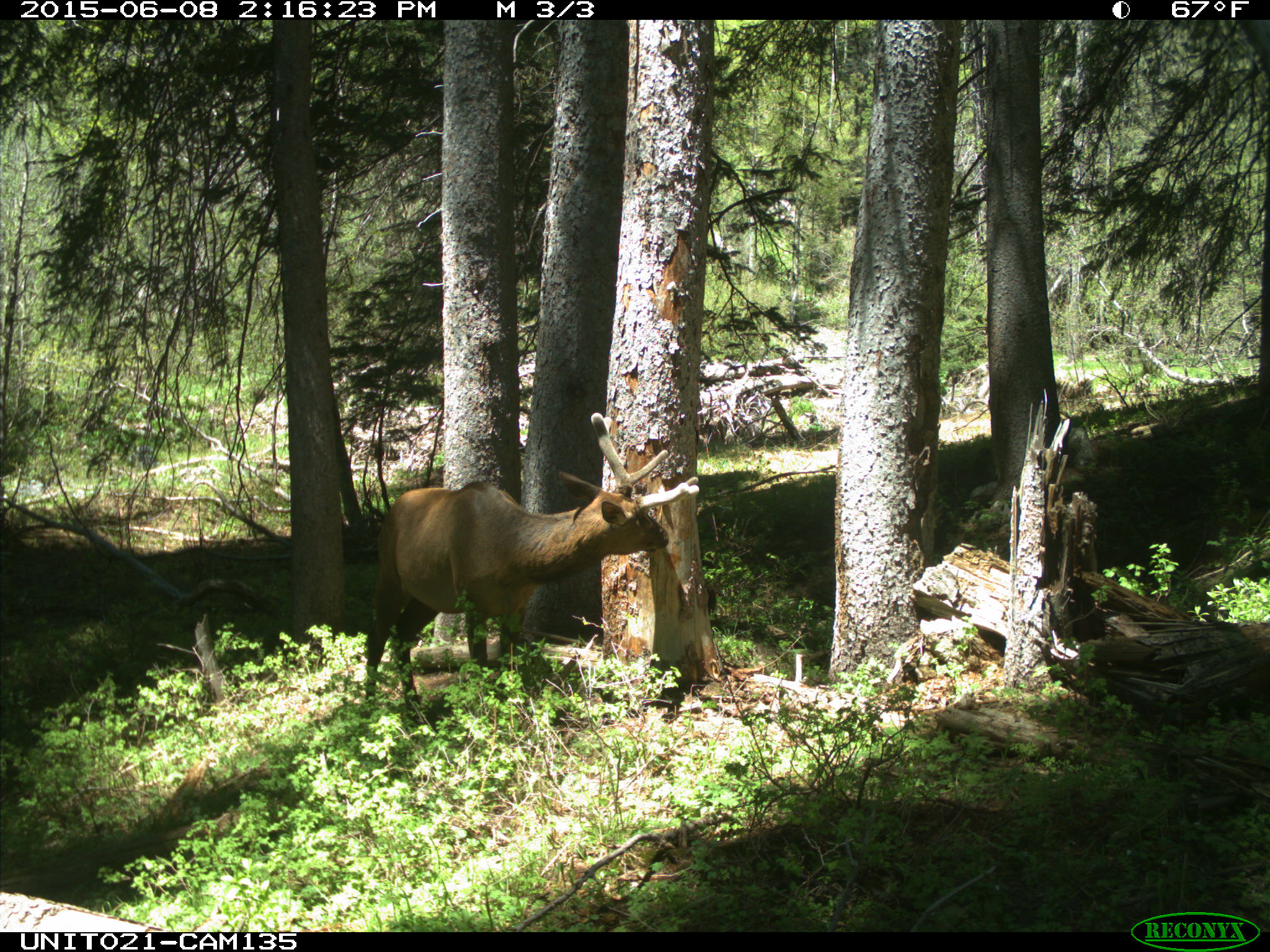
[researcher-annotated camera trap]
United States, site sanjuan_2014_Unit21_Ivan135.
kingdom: Animalia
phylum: Chordata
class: Mammalia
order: Artiodactyla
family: Cervidae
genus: Cervus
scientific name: Cervus elaphus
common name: red deer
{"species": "Cervus elaphus (red deer)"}